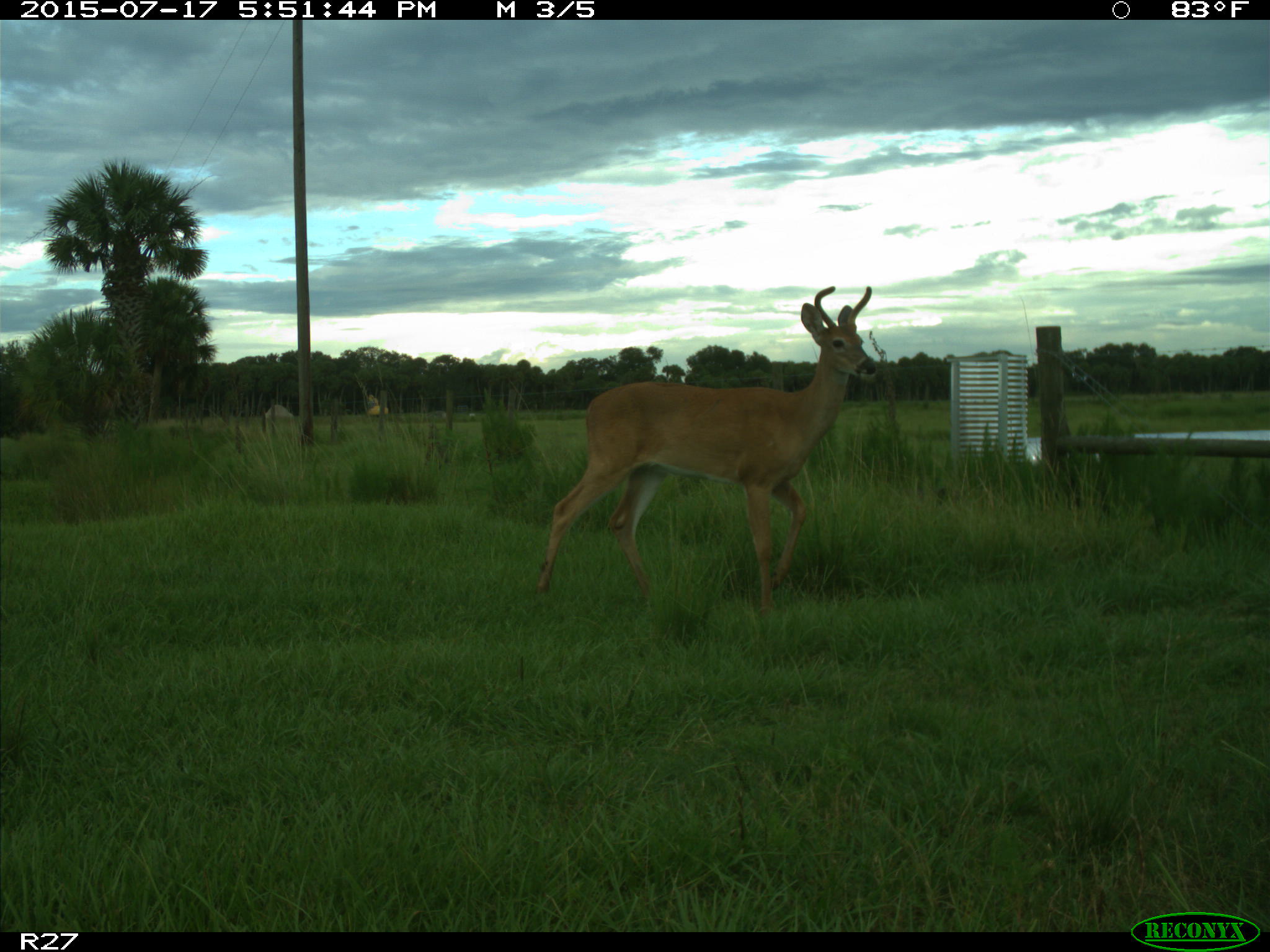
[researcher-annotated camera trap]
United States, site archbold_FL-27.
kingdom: Animalia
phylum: Chordata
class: Mammalia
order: Artiodactyla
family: Cervidae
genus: Odocoileus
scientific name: Odocoileus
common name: deer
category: unidentified deer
Unidentified deer (deer) (Odocoileus).